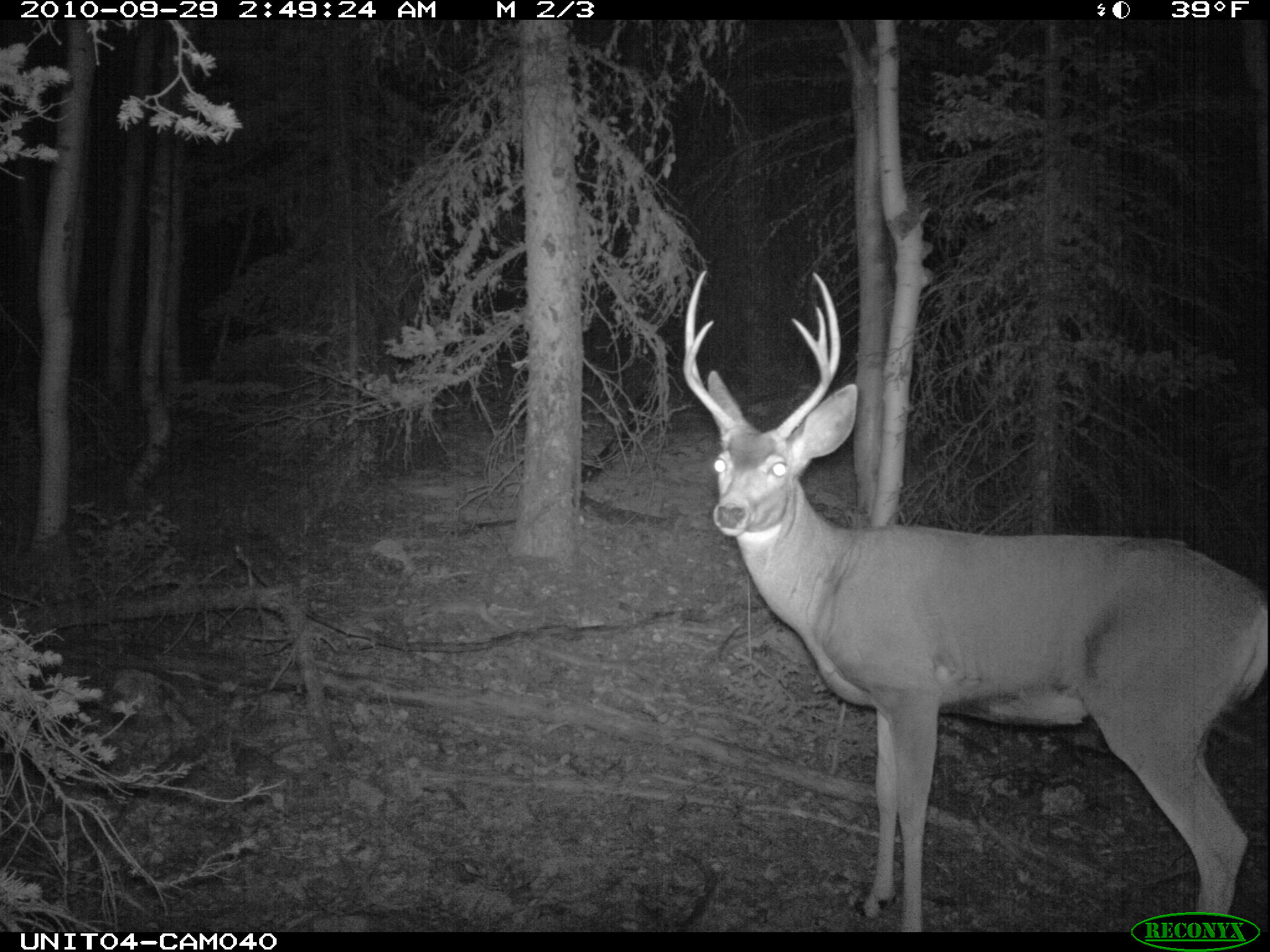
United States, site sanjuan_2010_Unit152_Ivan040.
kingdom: Animalia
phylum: Chordata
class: Mammalia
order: Artiodactyla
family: Cervidae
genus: Odocoileus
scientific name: Odocoileus hemionus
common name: mule deer